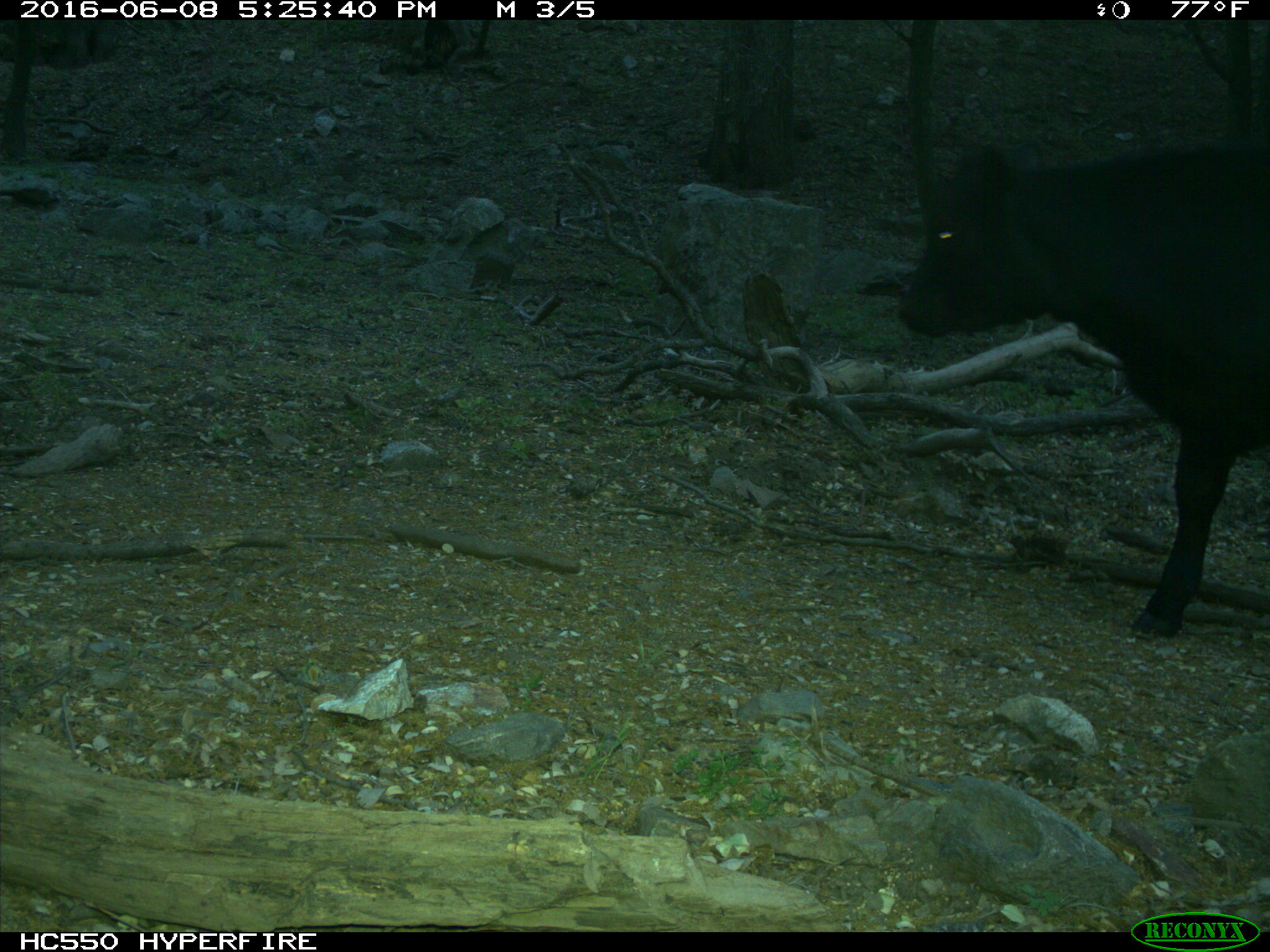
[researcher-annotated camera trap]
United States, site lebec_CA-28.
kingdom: Animalia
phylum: Chordata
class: Mammalia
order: Artiodactyla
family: Bovidae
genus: Bos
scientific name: Bos taurus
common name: domestic cow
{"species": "Bos taurus (domestic cow)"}